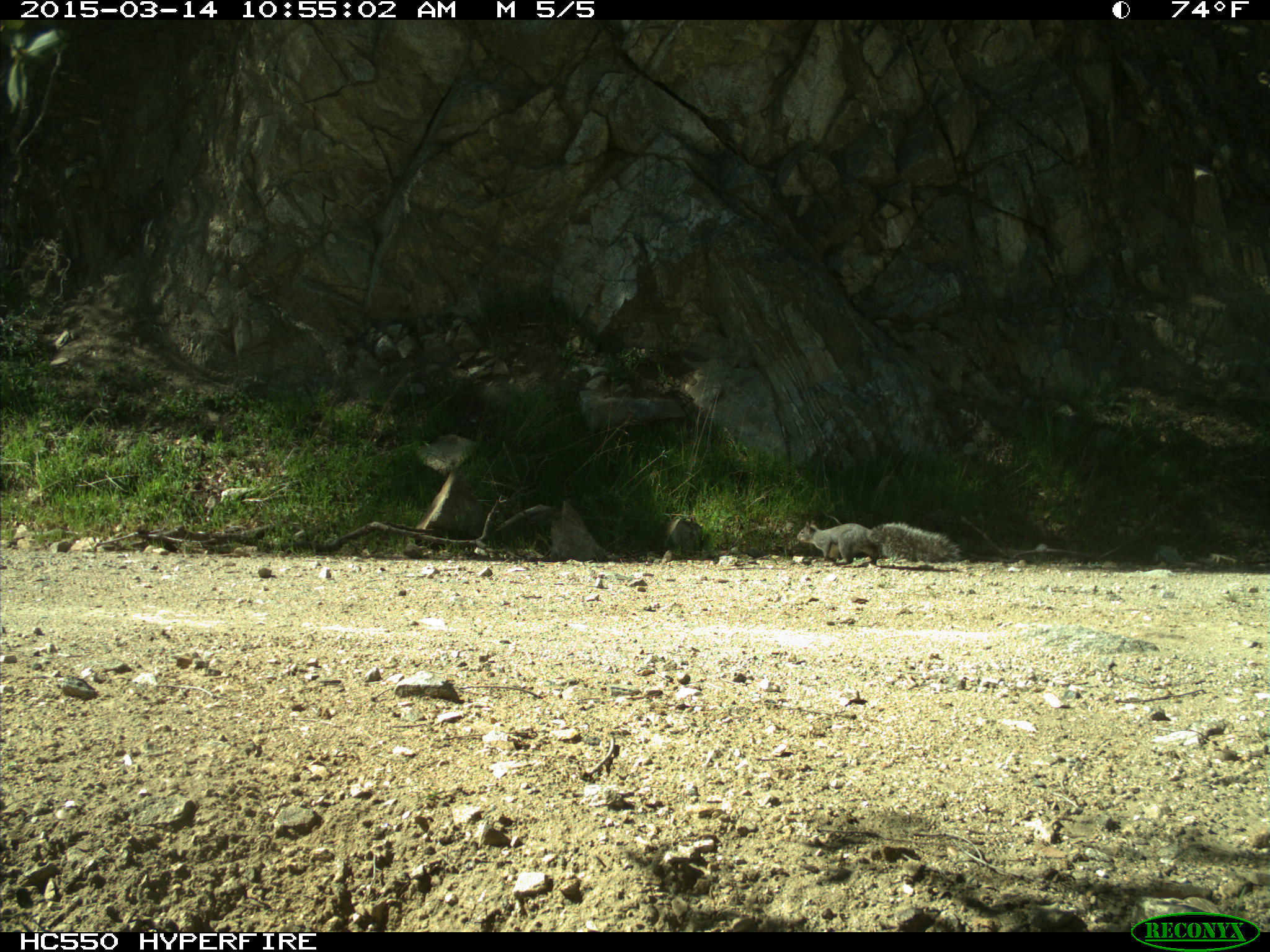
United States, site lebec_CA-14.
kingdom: Animalia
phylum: Chordata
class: Mammalia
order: Rodentia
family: Sciuridae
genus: Sciurus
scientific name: Sciurus carolinensis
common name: eastern gray squirrel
Sciurus carolinensis (eastern gray squirrel).